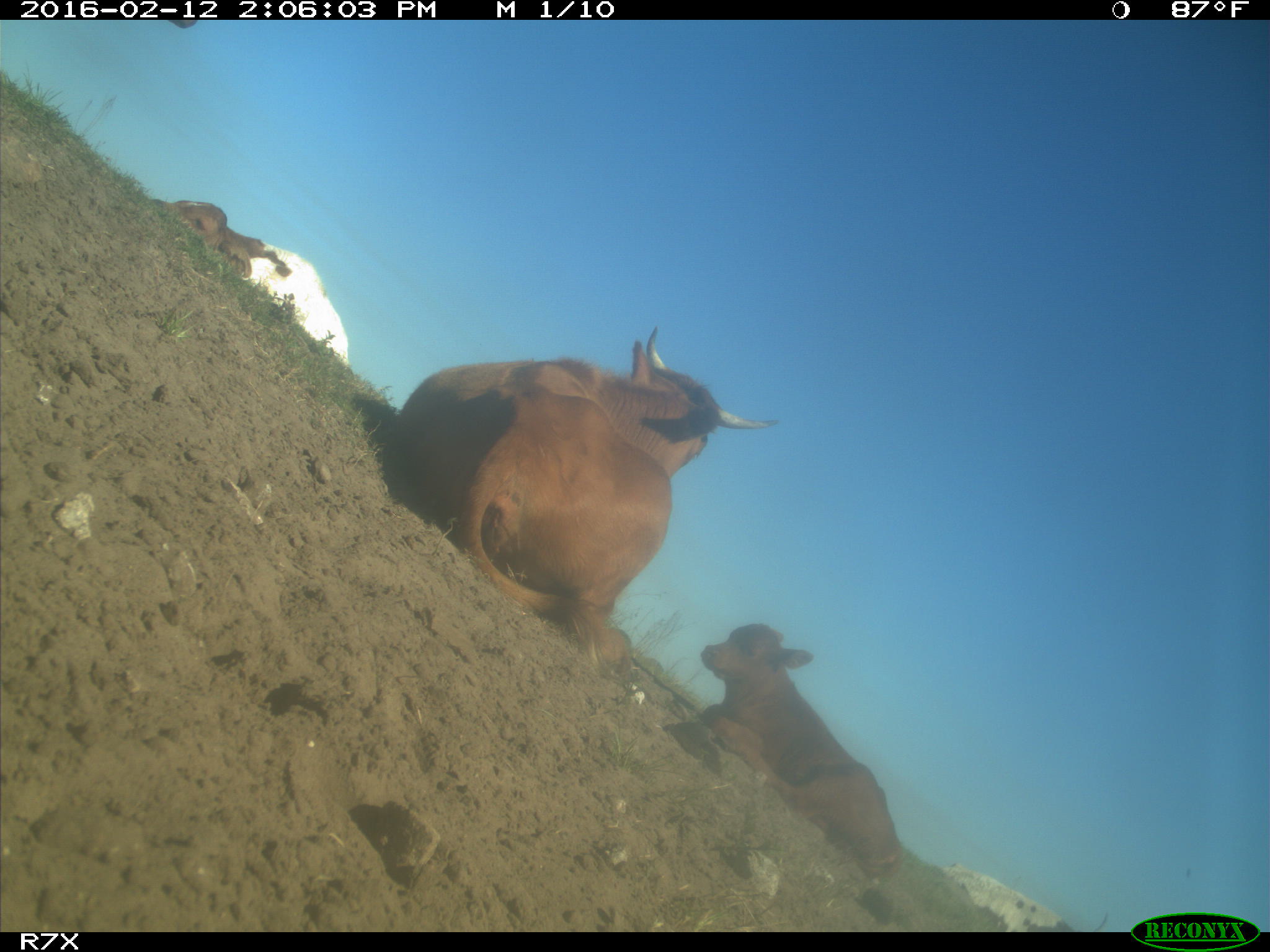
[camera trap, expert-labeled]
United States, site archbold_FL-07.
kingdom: Animalia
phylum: Chordata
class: Mammalia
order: Artiodactyla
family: Bovidae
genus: Bos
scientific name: Bos taurus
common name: domestic cow